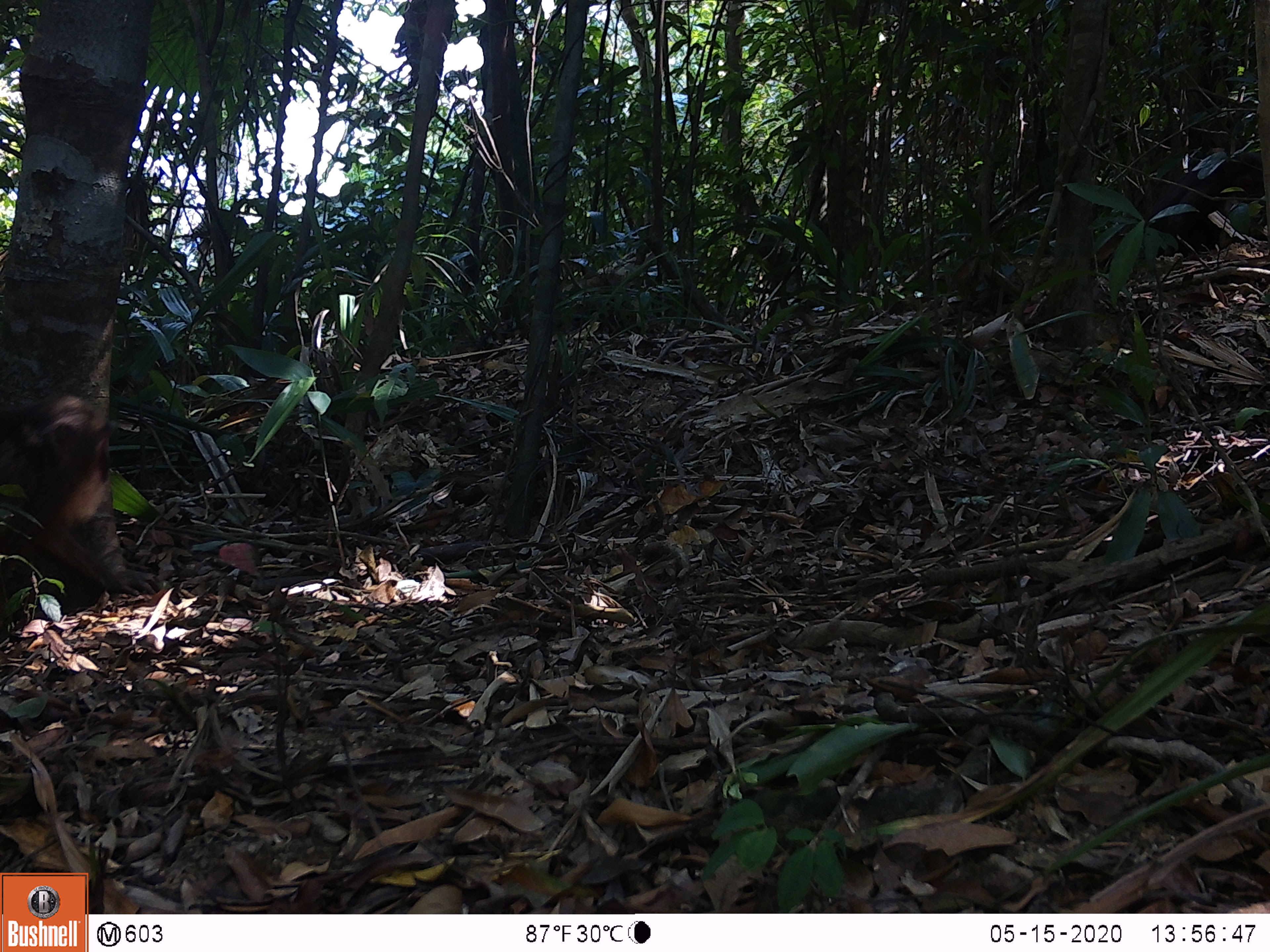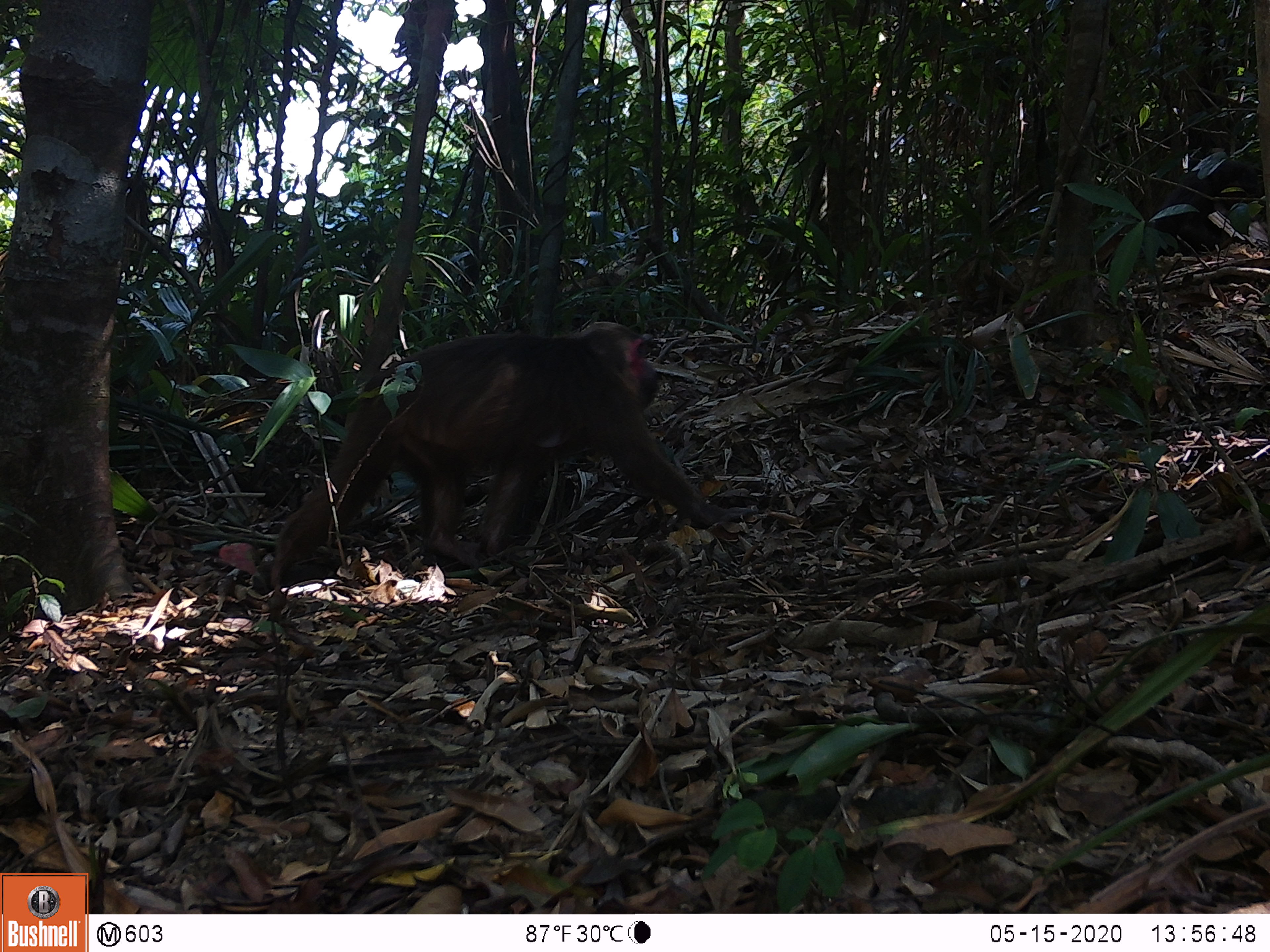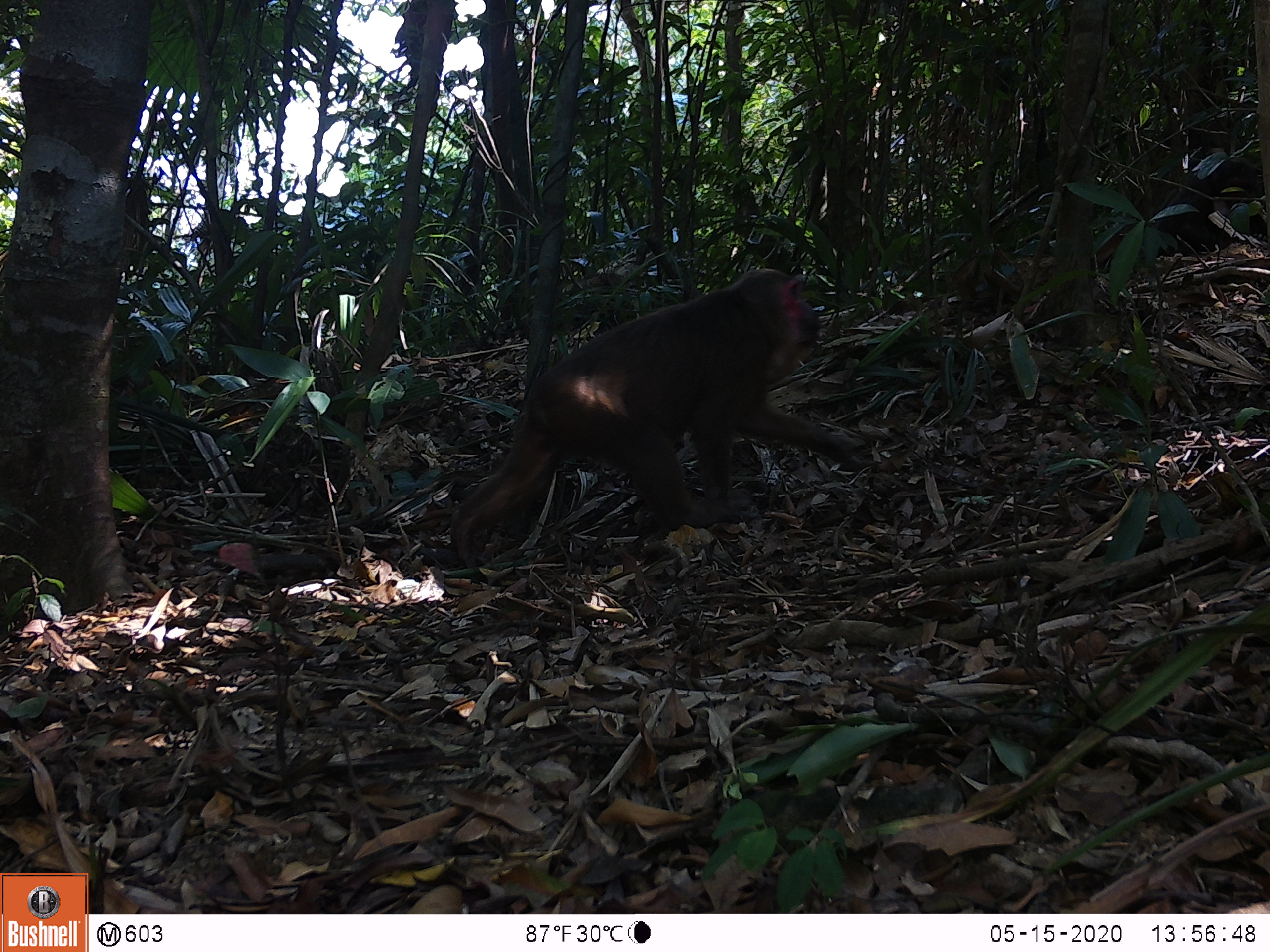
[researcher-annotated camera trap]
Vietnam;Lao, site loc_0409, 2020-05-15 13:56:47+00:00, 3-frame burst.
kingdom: Animalia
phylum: Chordata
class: Mammalia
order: Primates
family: Cercopithecidae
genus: Macaca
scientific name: Macaca arctoides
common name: stump-tailed macaque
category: stump tailed macaque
Stump tailed macaque (stump-tailed macaque) (Macaca arctoides). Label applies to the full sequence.